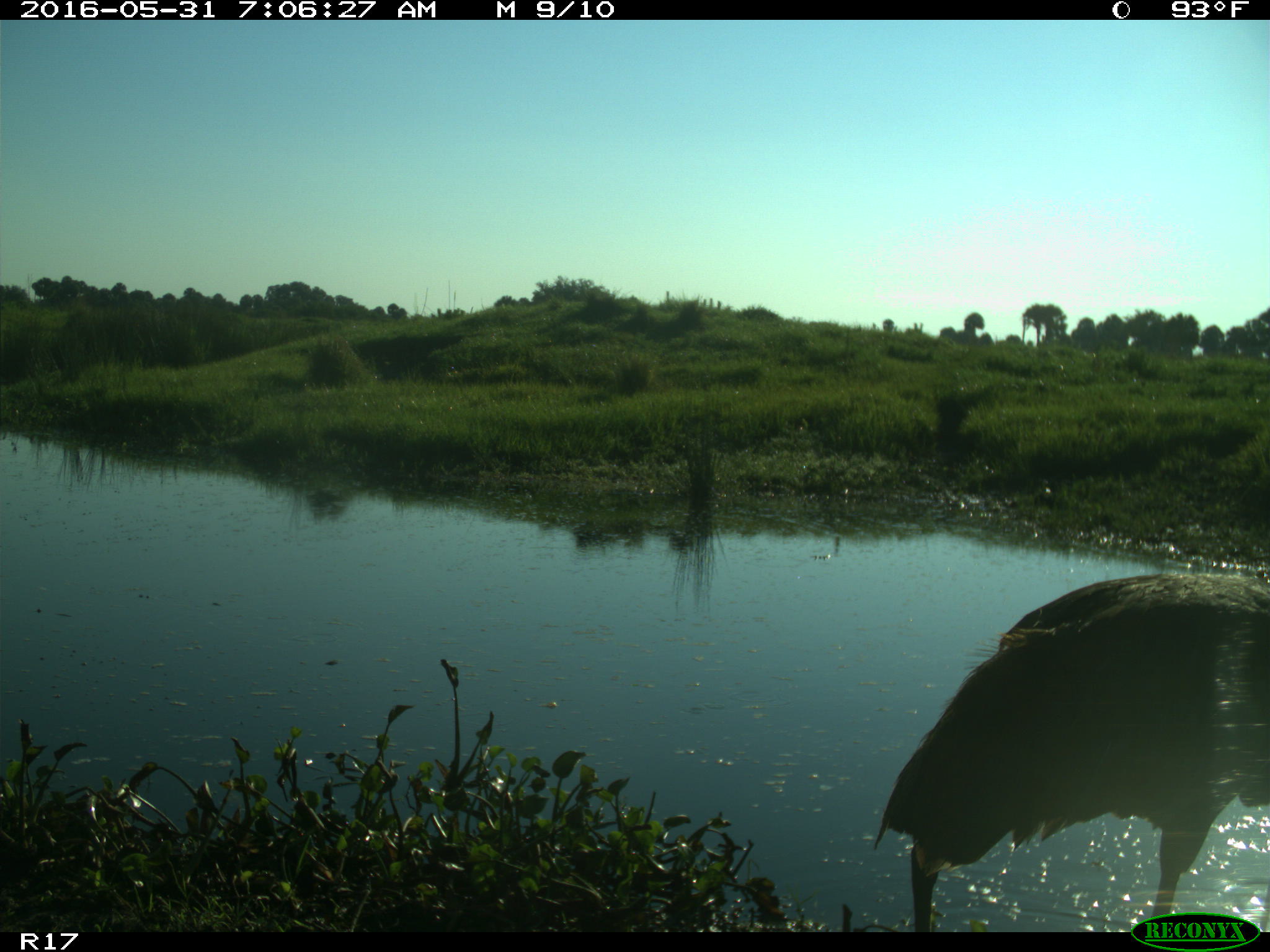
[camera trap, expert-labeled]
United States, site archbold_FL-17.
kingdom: Animalia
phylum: Chordata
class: Aves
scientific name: Aves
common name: birds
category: unidentified bird